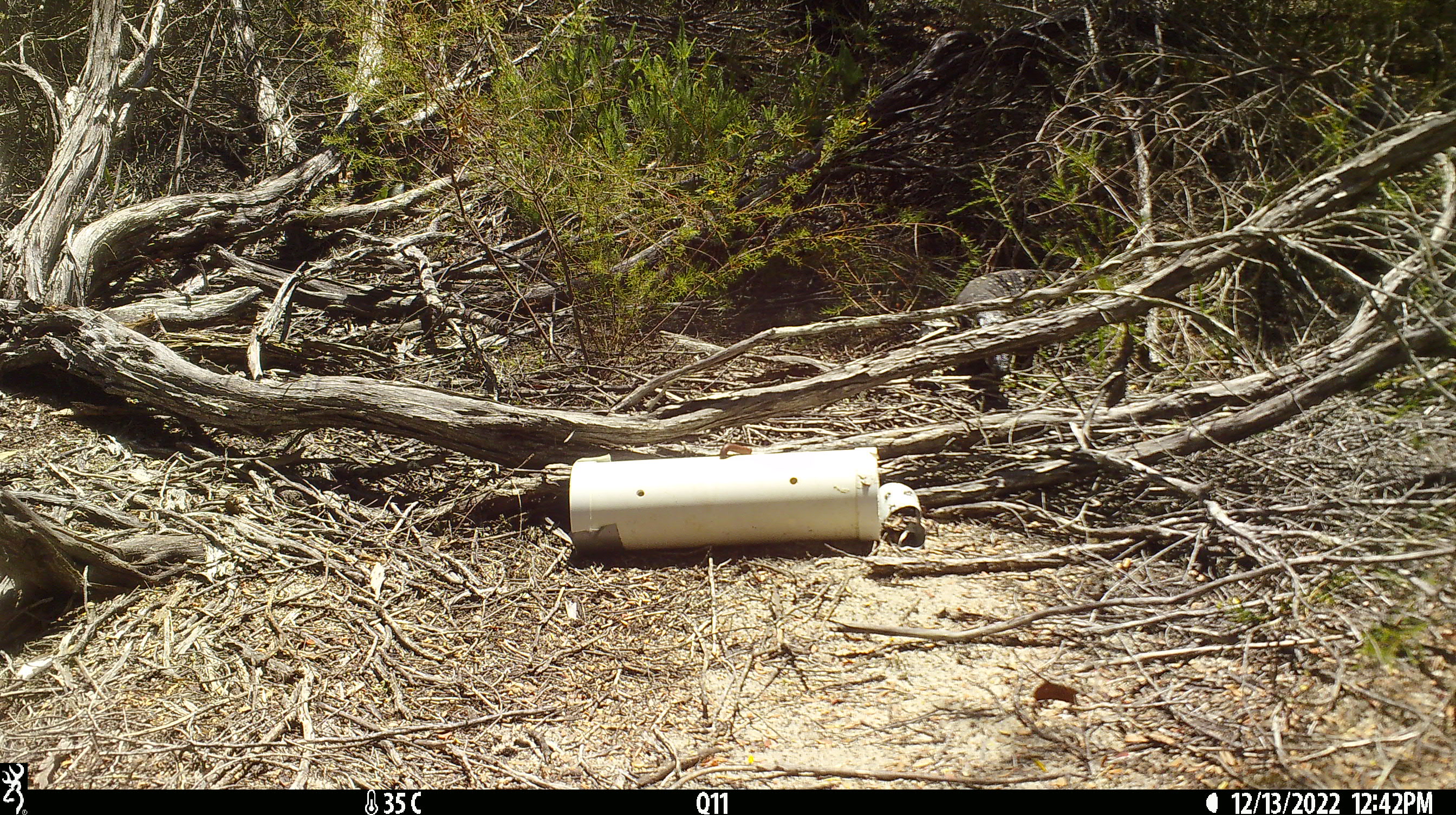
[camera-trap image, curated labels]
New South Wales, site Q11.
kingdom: Animalia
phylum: Chordata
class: Reptilia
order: Squamata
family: Varanidae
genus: Varanus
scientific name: Varanus varius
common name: lace monitor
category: goanna